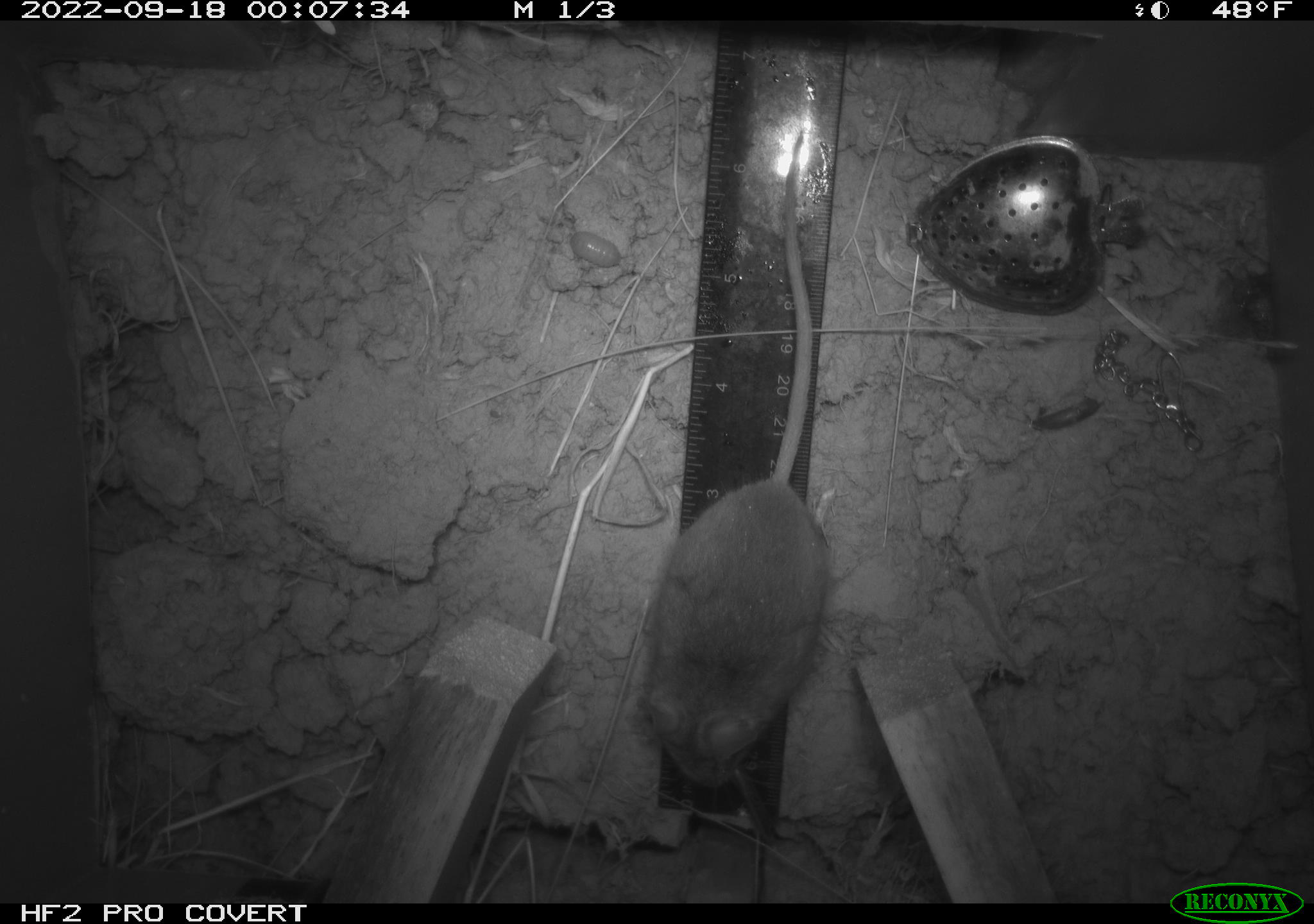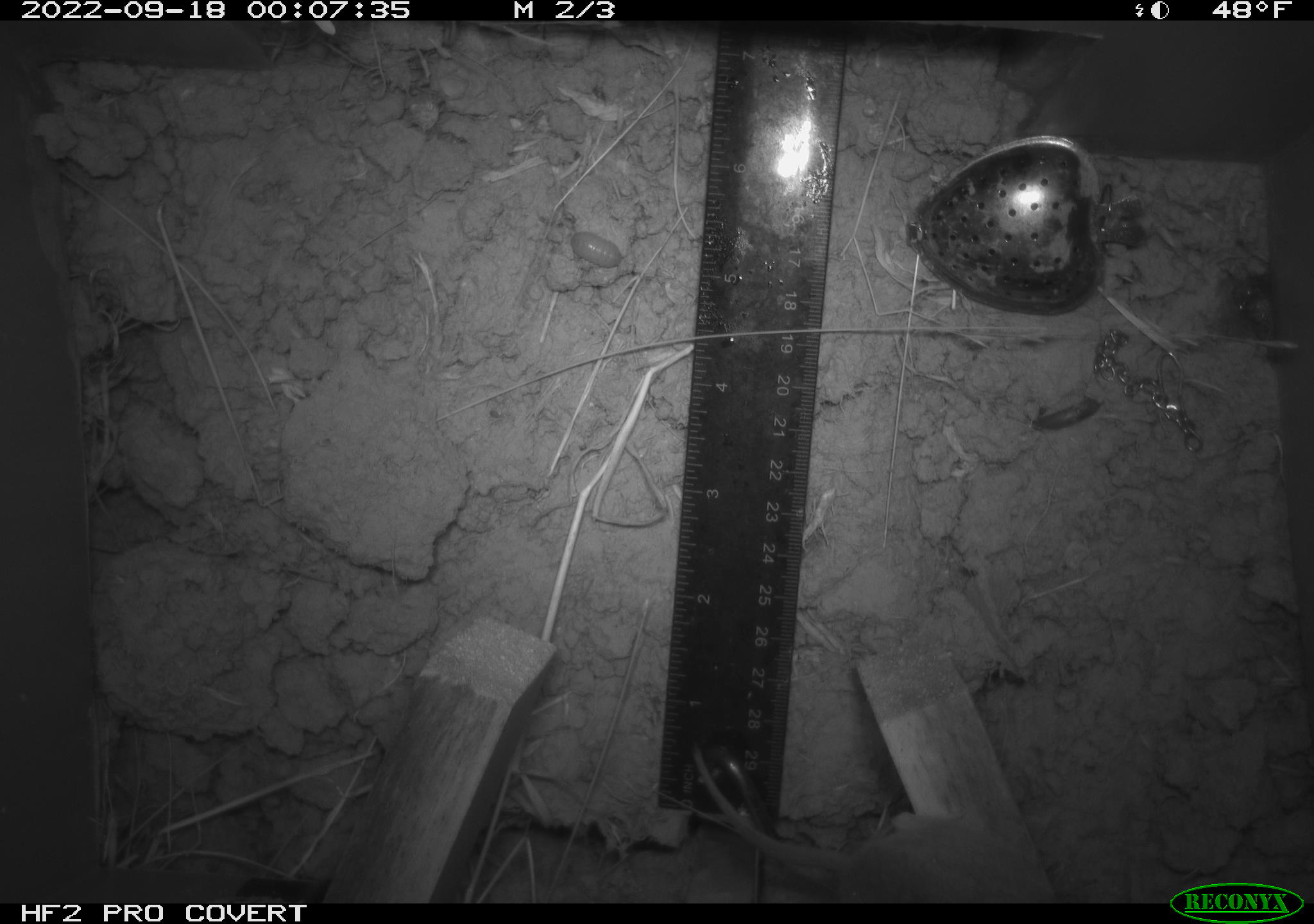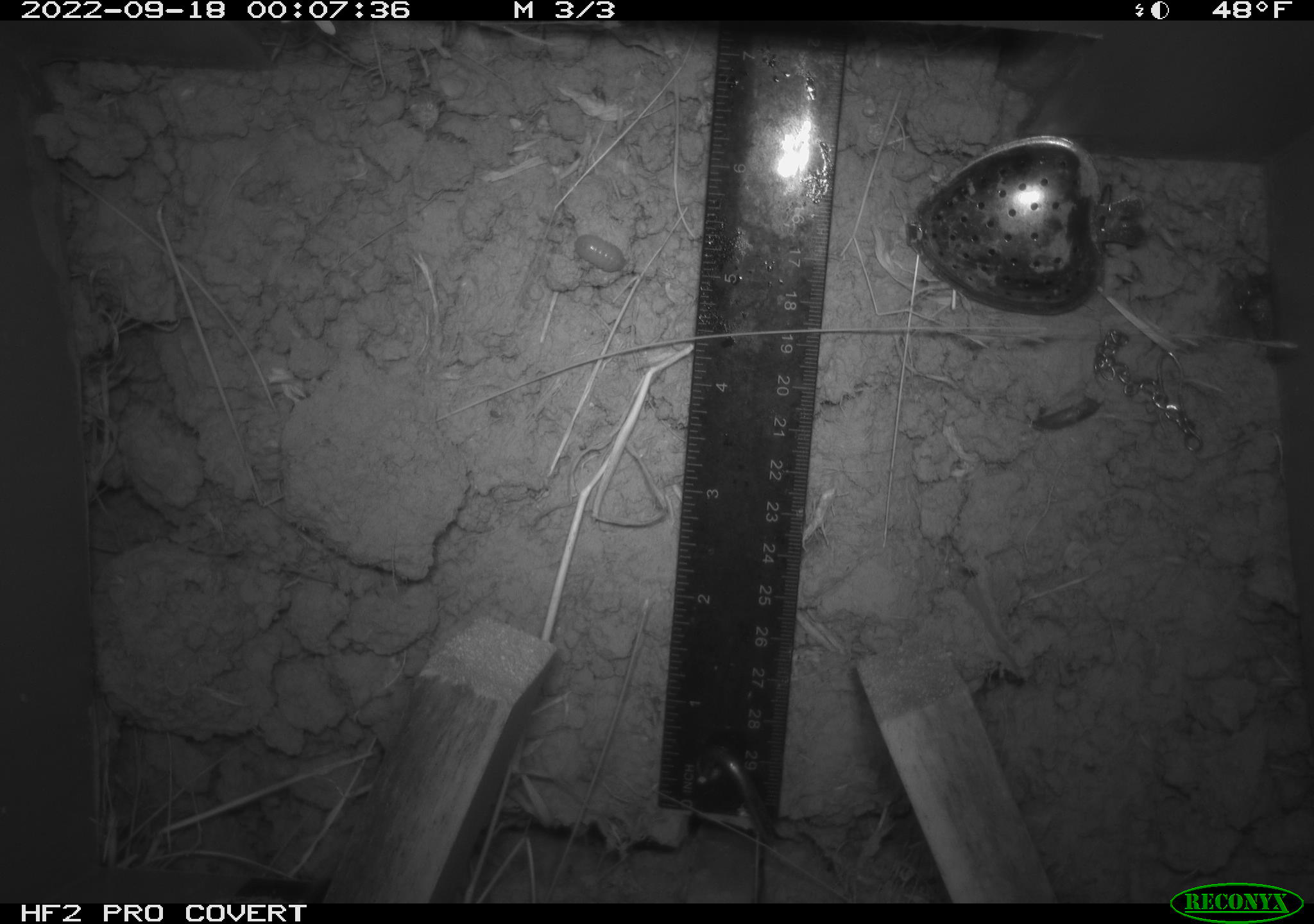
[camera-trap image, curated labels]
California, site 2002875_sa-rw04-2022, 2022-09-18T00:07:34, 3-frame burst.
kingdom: Animalia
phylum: Chordata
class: Mammalia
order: Rodentia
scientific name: Rodentia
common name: mouse species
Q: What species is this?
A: Mouse species (Rodentia).